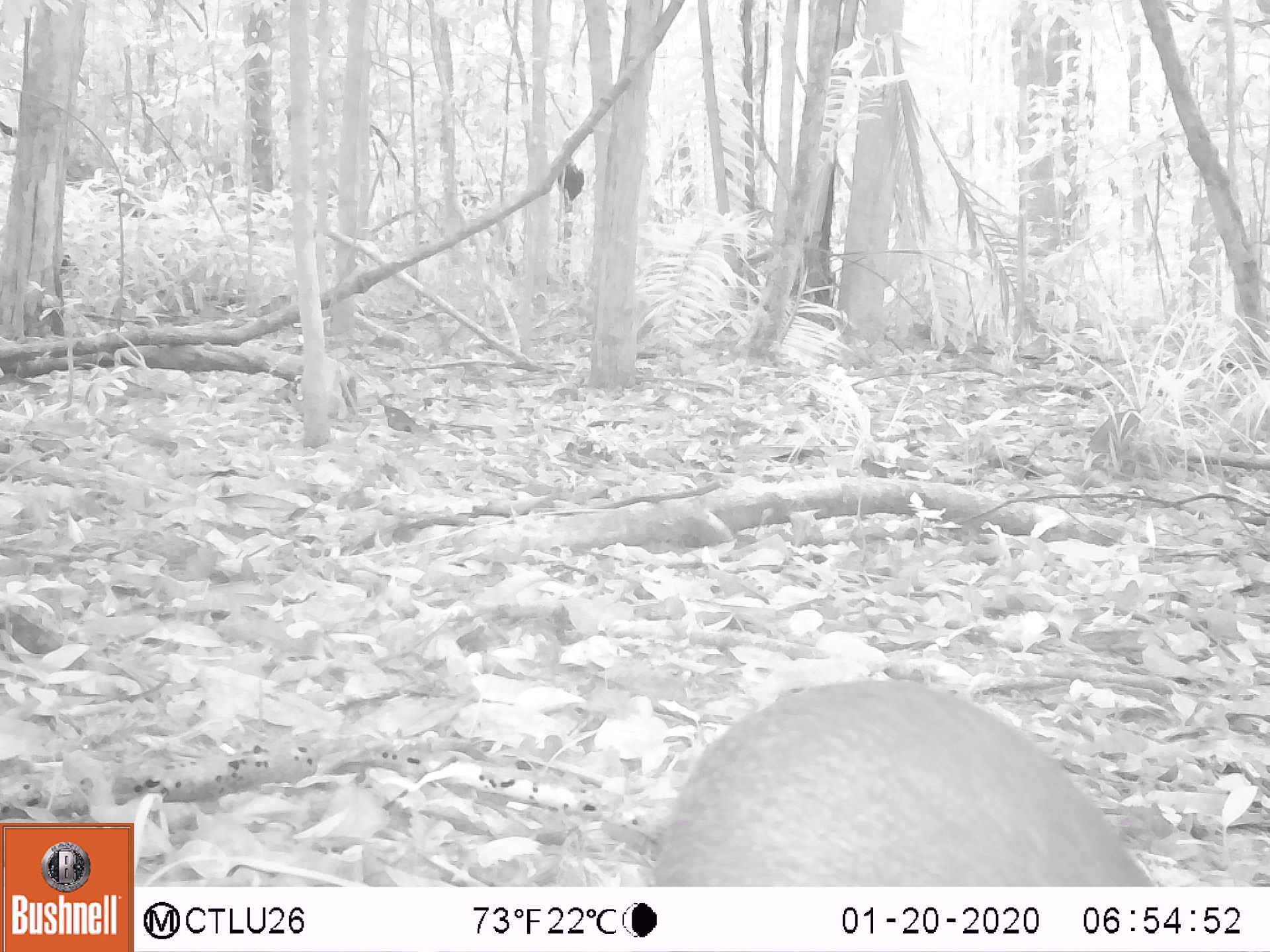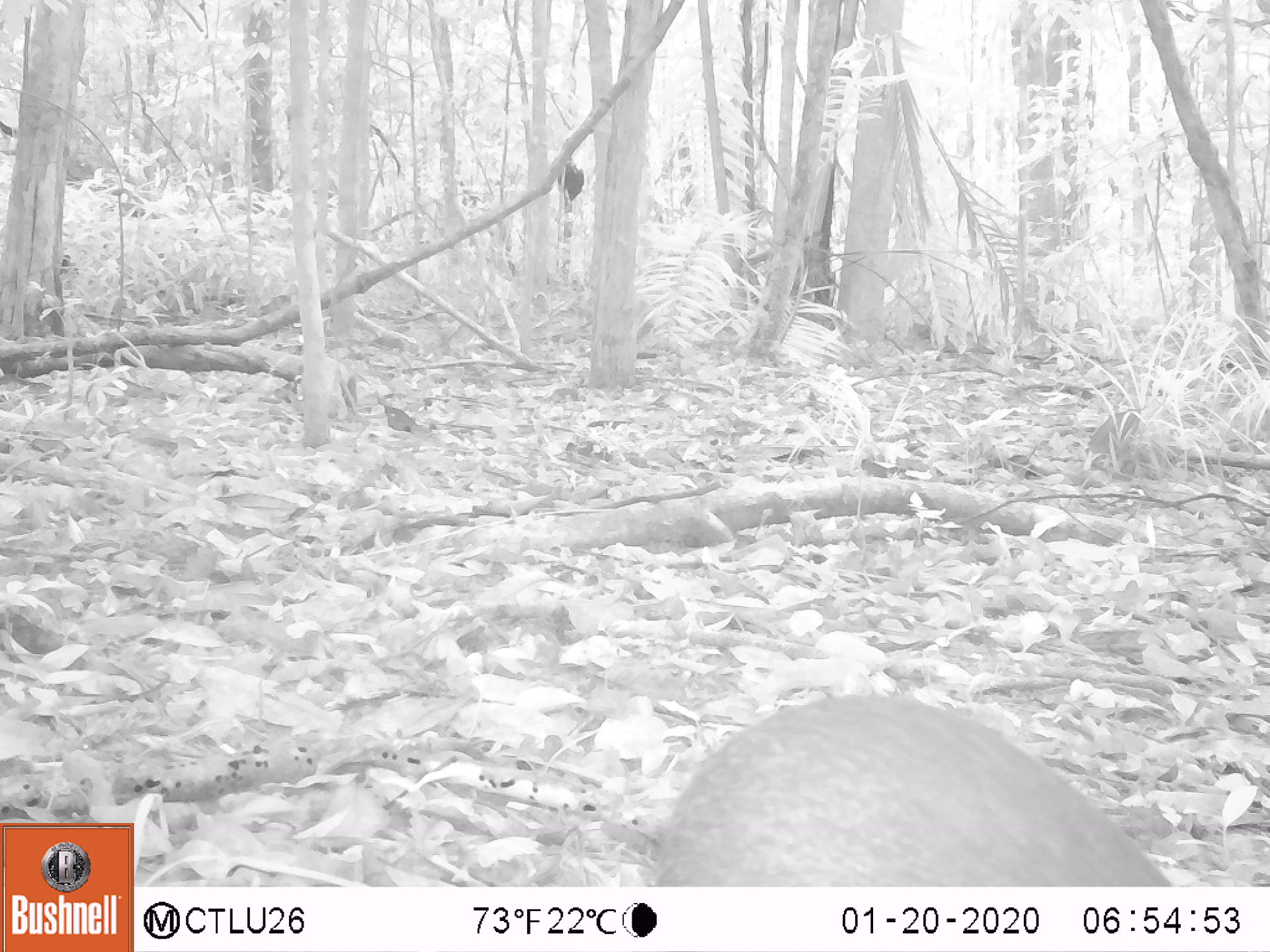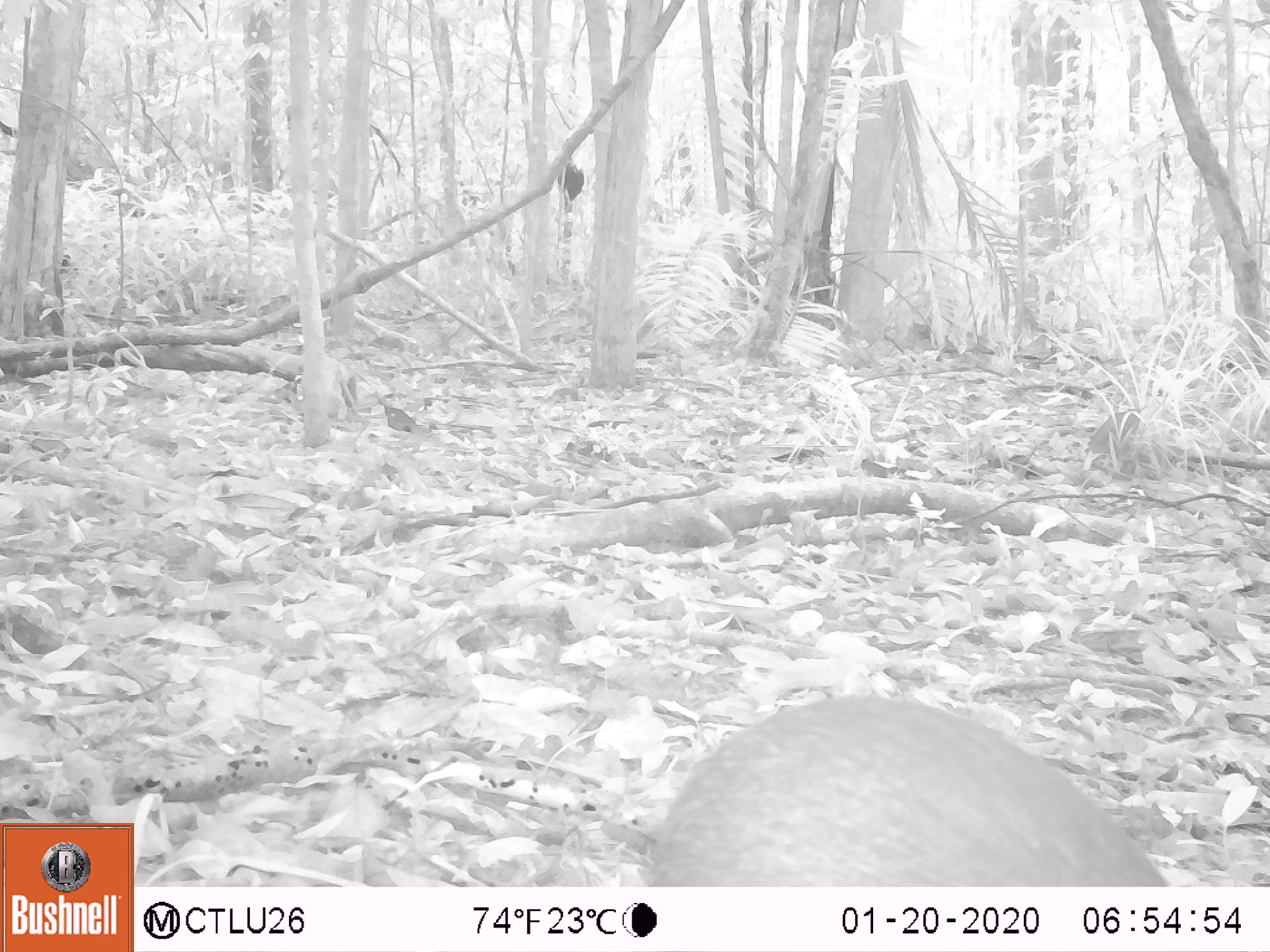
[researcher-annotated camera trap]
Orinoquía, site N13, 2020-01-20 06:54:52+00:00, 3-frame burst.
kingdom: Animalia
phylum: Chordata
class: Mammalia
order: Rodentia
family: Dasyproctidae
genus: Dasyprocta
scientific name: Dasyprocta fuliginosa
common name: black agouti